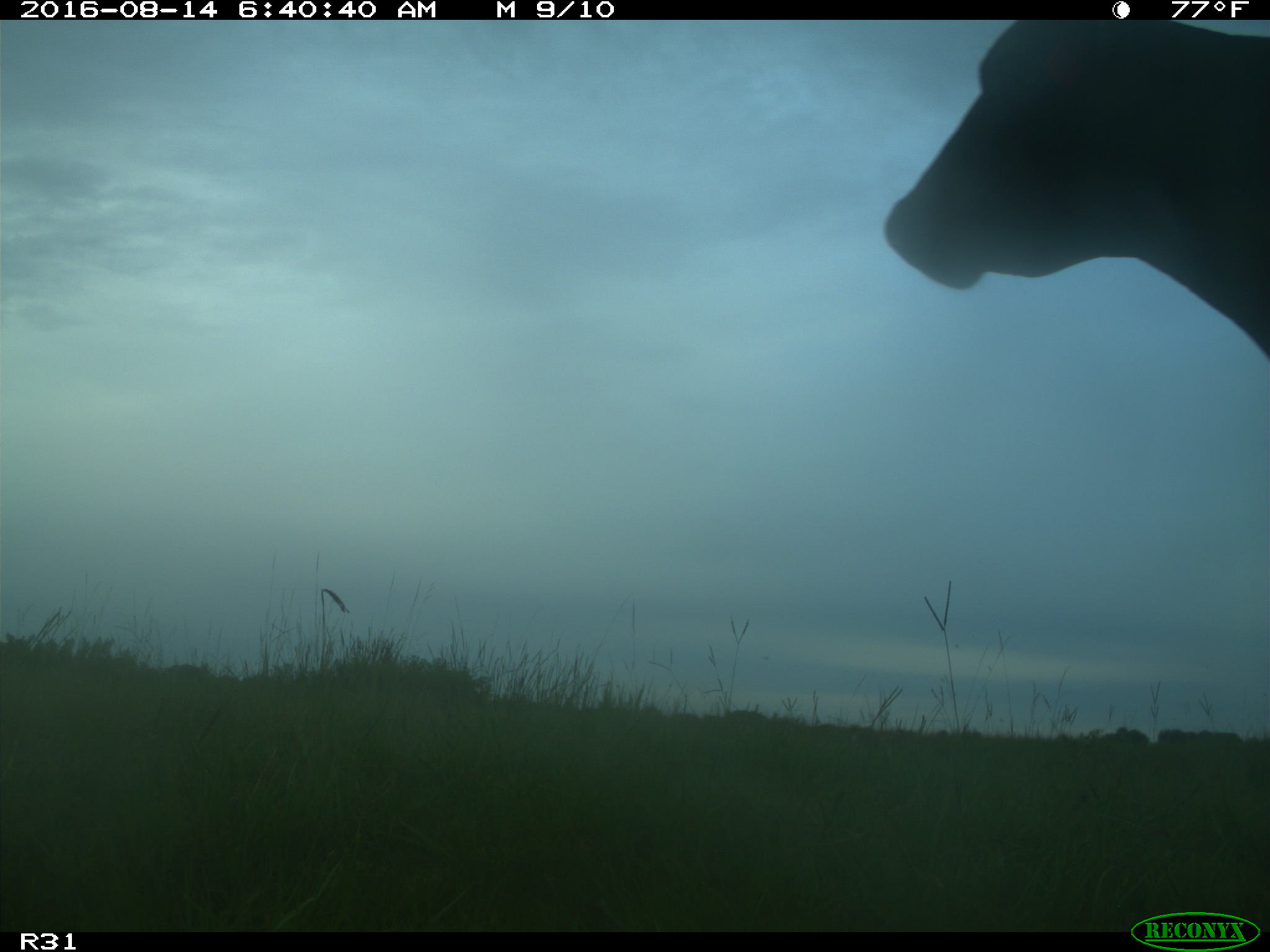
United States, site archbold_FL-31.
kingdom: Animalia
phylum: Chordata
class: Mammalia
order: Artiodactyla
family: Bovidae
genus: Bos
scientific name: Bos taurus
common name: domestic cow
Bos taurus (domestic cow).